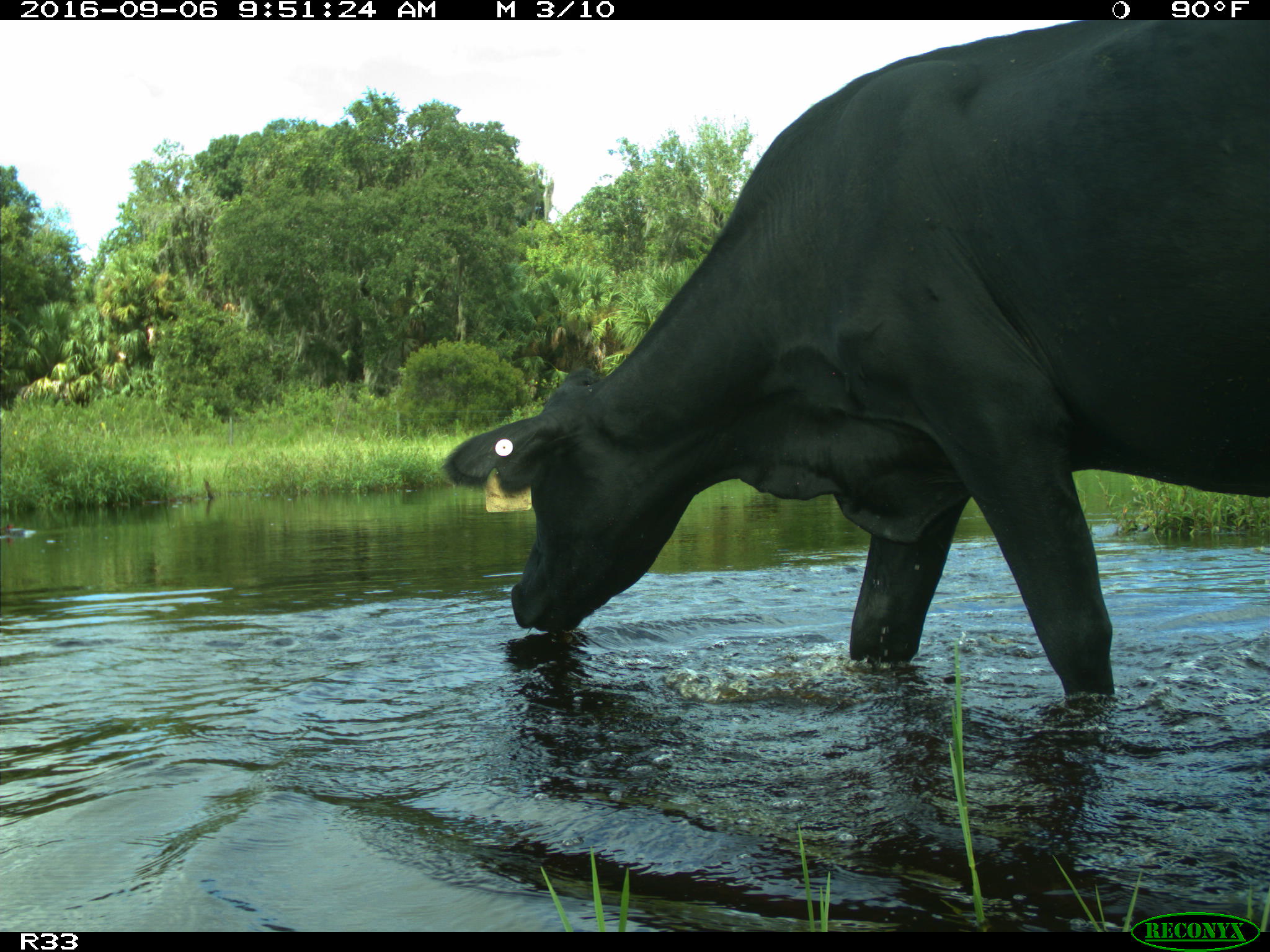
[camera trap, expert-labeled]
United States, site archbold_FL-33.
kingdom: Animalia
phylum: Chordata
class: Mammalia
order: Artiodactyla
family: Bovidae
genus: Bos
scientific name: Bos taurus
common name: domestic cow